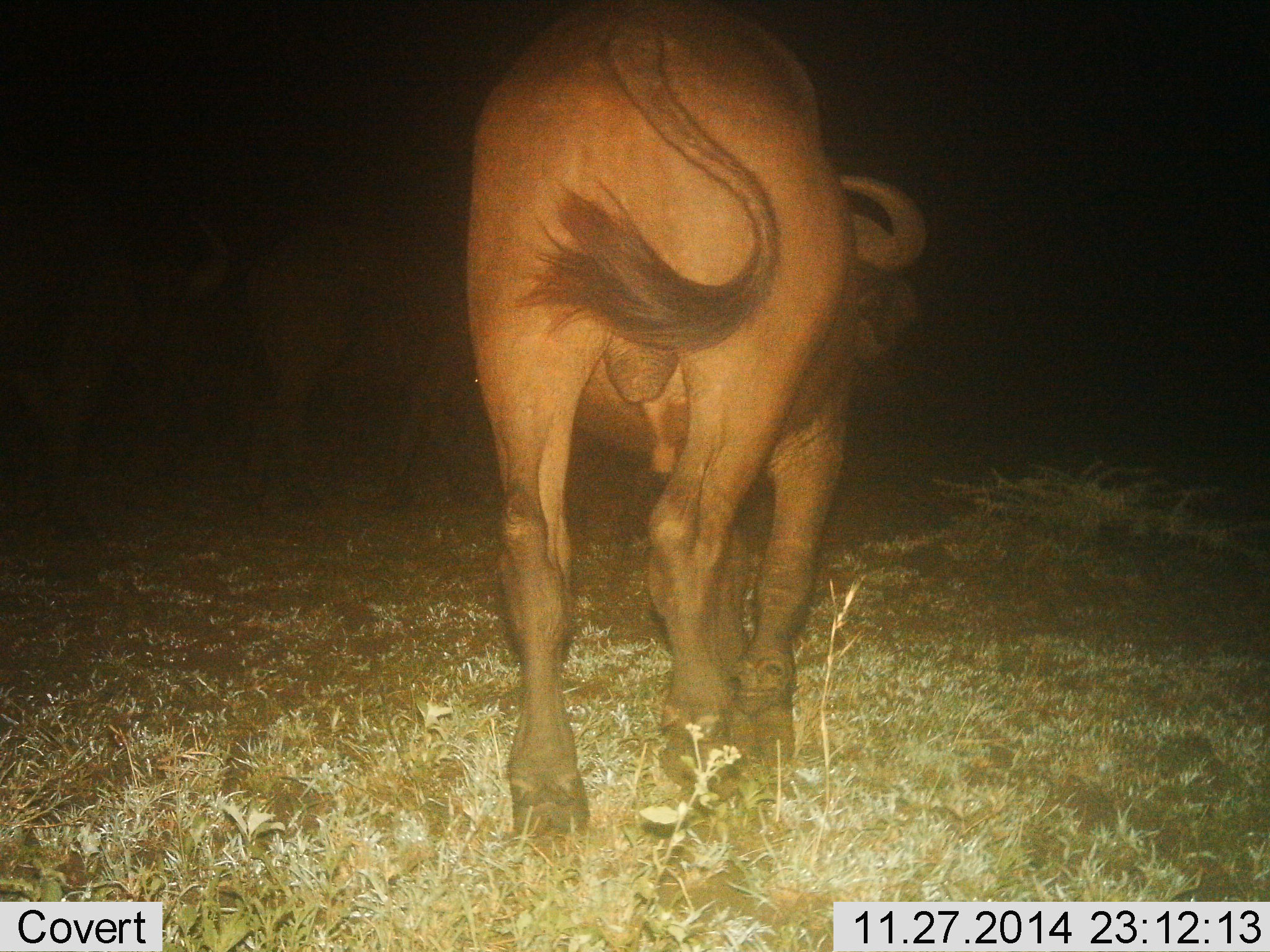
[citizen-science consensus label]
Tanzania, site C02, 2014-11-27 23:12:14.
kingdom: Animalia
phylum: Chordata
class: Mammalia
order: Artiodactyla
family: Bovidae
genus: Syncerus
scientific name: Syncerus caffer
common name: cape buffalo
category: buffalo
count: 2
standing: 20%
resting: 0%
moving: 90%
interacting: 0%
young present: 0%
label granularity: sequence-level